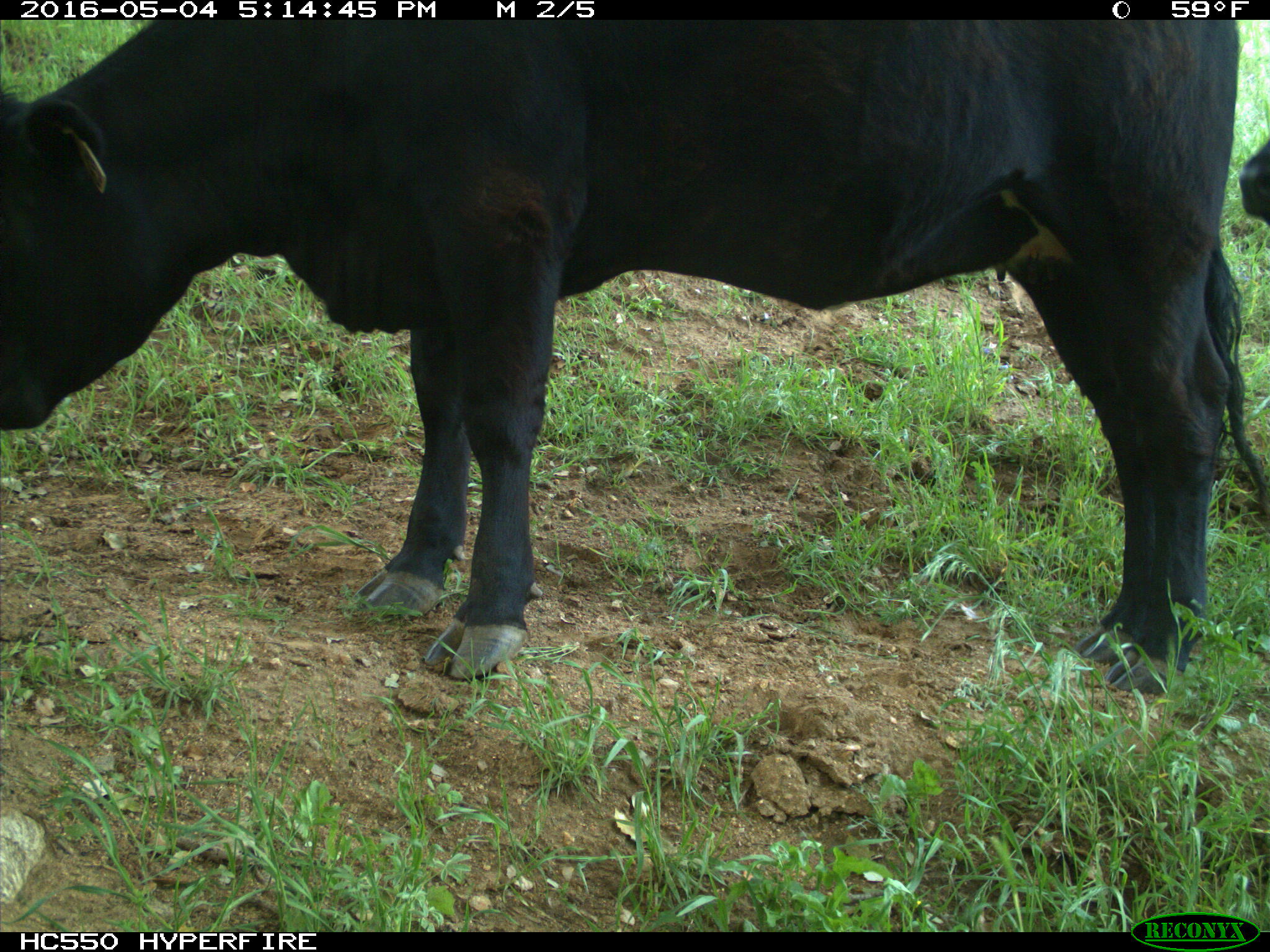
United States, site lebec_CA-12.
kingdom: Animalia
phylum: Chordata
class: Mammalia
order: Artiodactyla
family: Bovidae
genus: Bos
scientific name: Bos taurus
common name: domestic cow